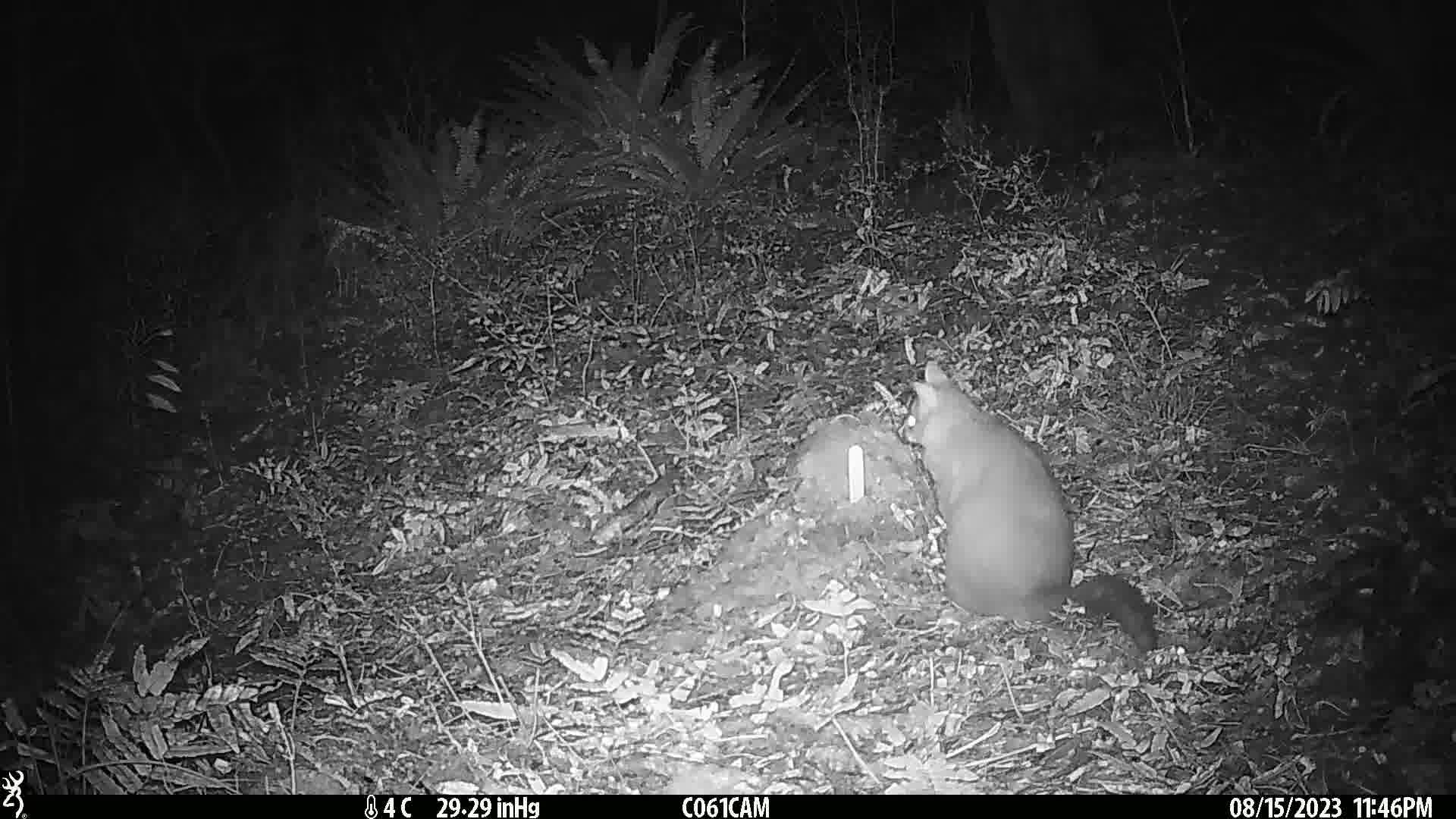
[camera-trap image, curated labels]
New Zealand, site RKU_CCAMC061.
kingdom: Animalia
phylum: Chordata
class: Mammalia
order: Diprotodontia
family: Phalangeridae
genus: Trichosurus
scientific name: Trichosurus vulpecula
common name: common brushtail possum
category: possum